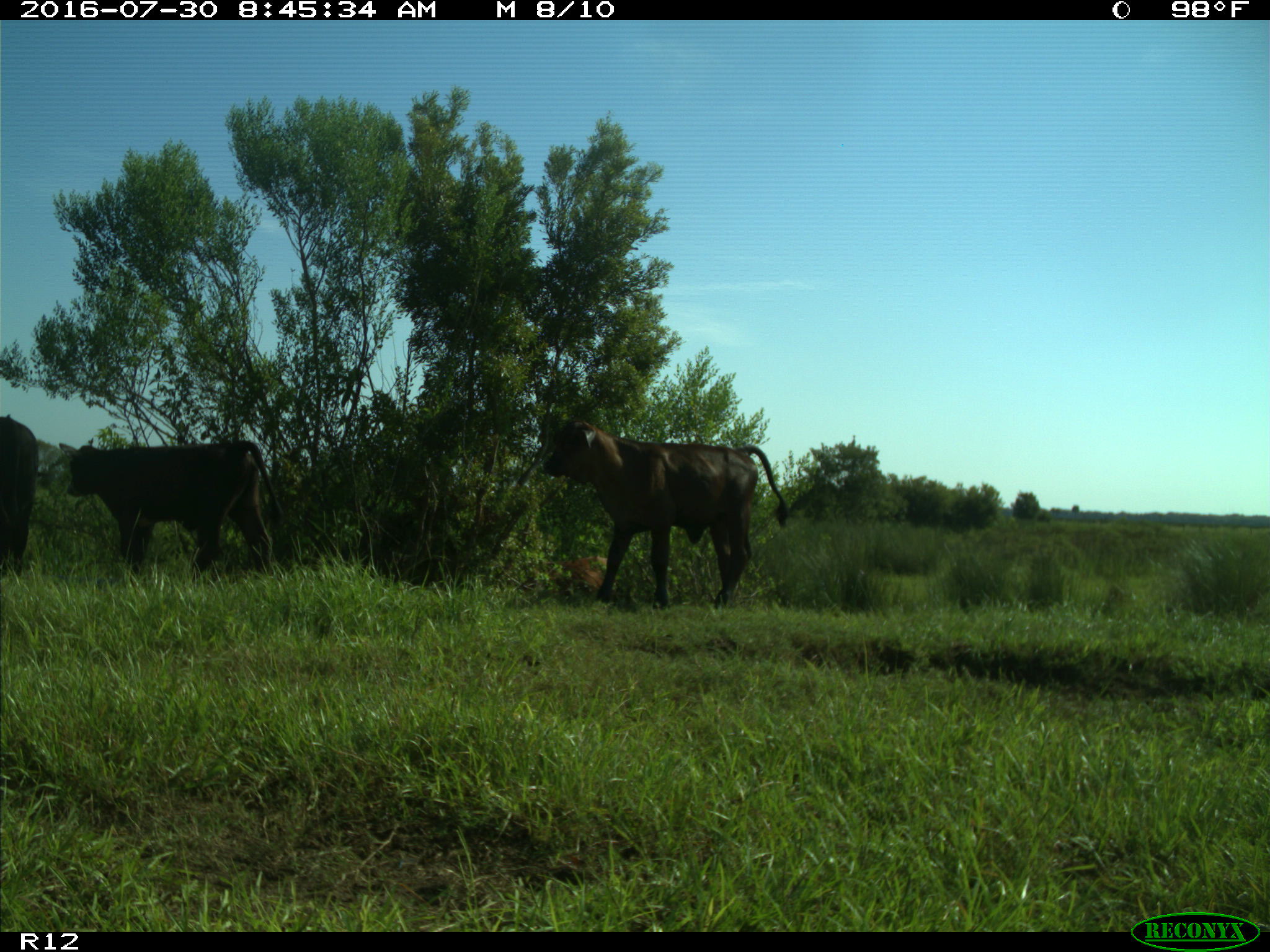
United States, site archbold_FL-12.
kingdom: Animalia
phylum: Chordata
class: Mammalia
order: Artiodactyla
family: Bovidae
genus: Bos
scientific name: Bos taurus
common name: domestic cow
Bos taurus (domestic cow).